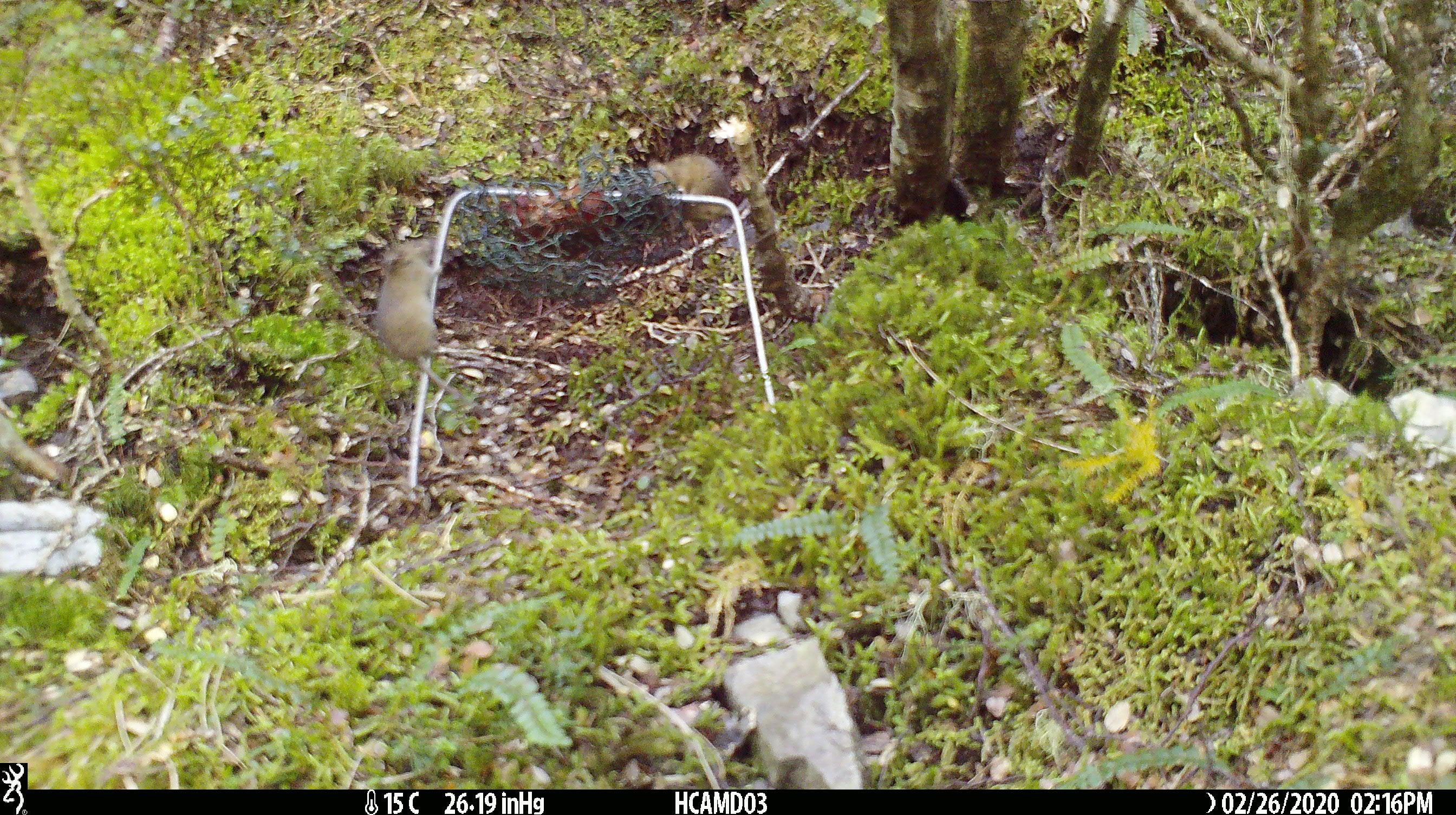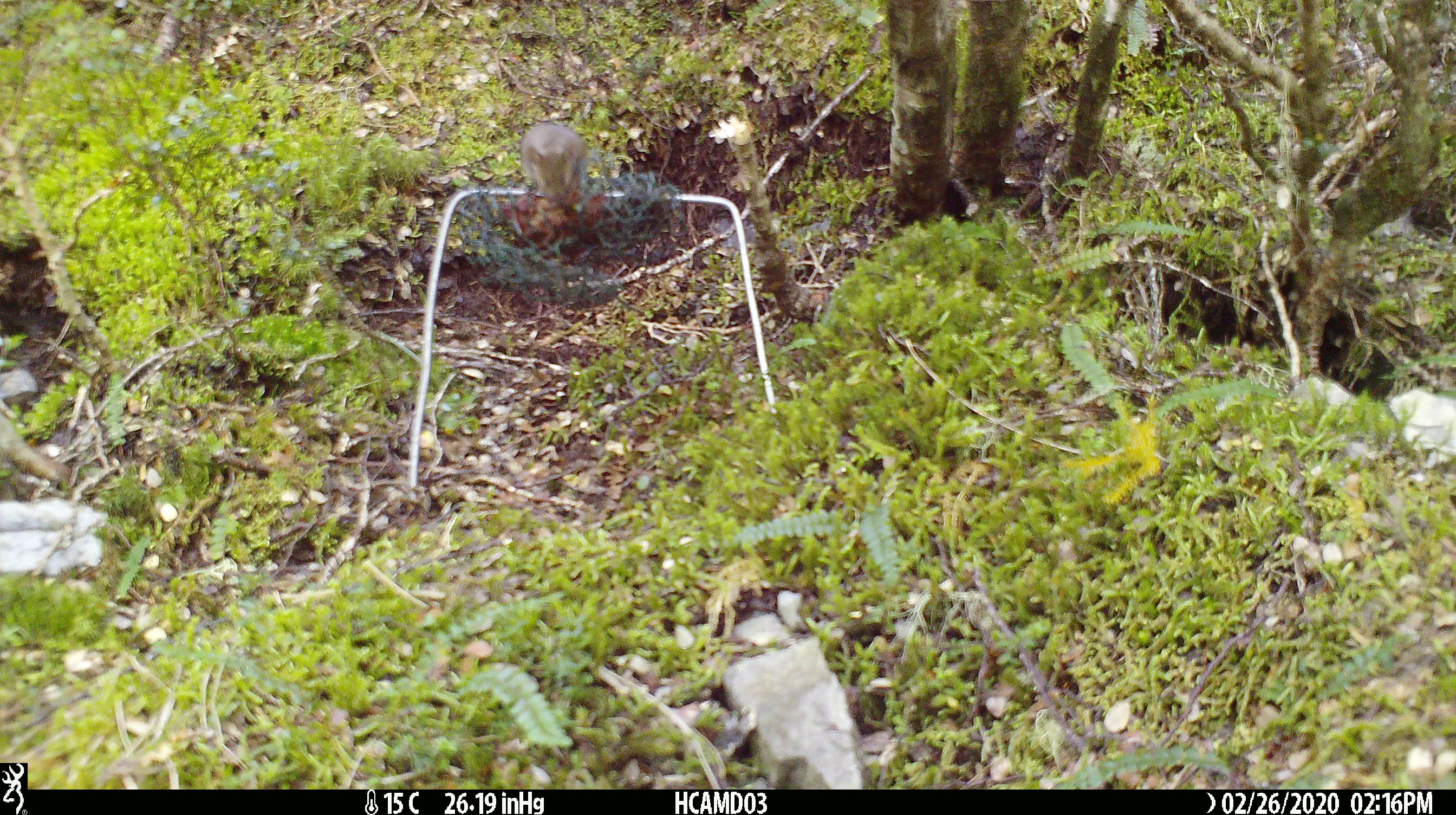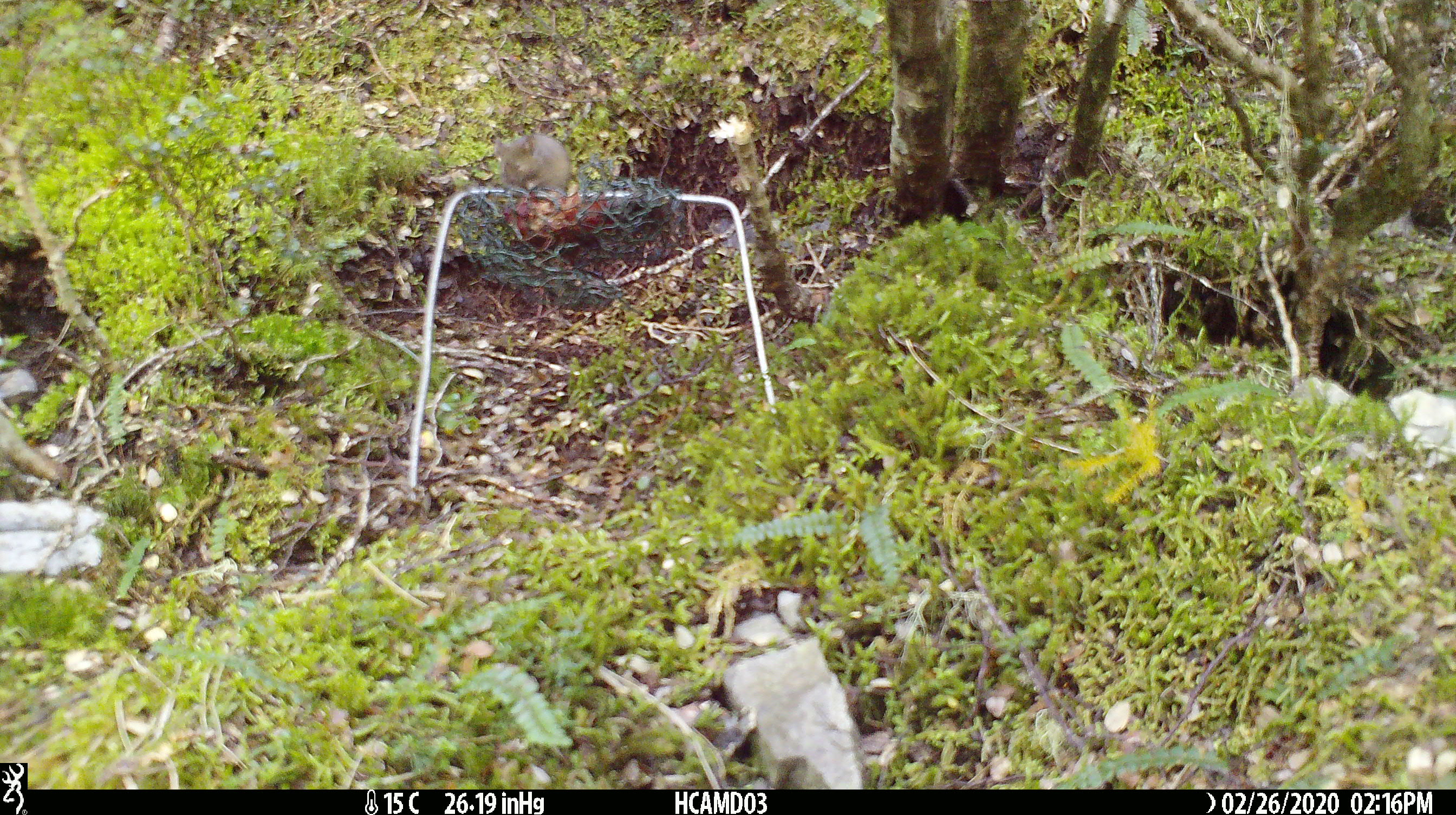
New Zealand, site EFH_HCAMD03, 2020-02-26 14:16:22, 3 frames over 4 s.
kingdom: Animalia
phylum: Chordata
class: Mammalia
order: Rodentia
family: Muridae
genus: Mus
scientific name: Mus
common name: mouse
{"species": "mouse (Mus)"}